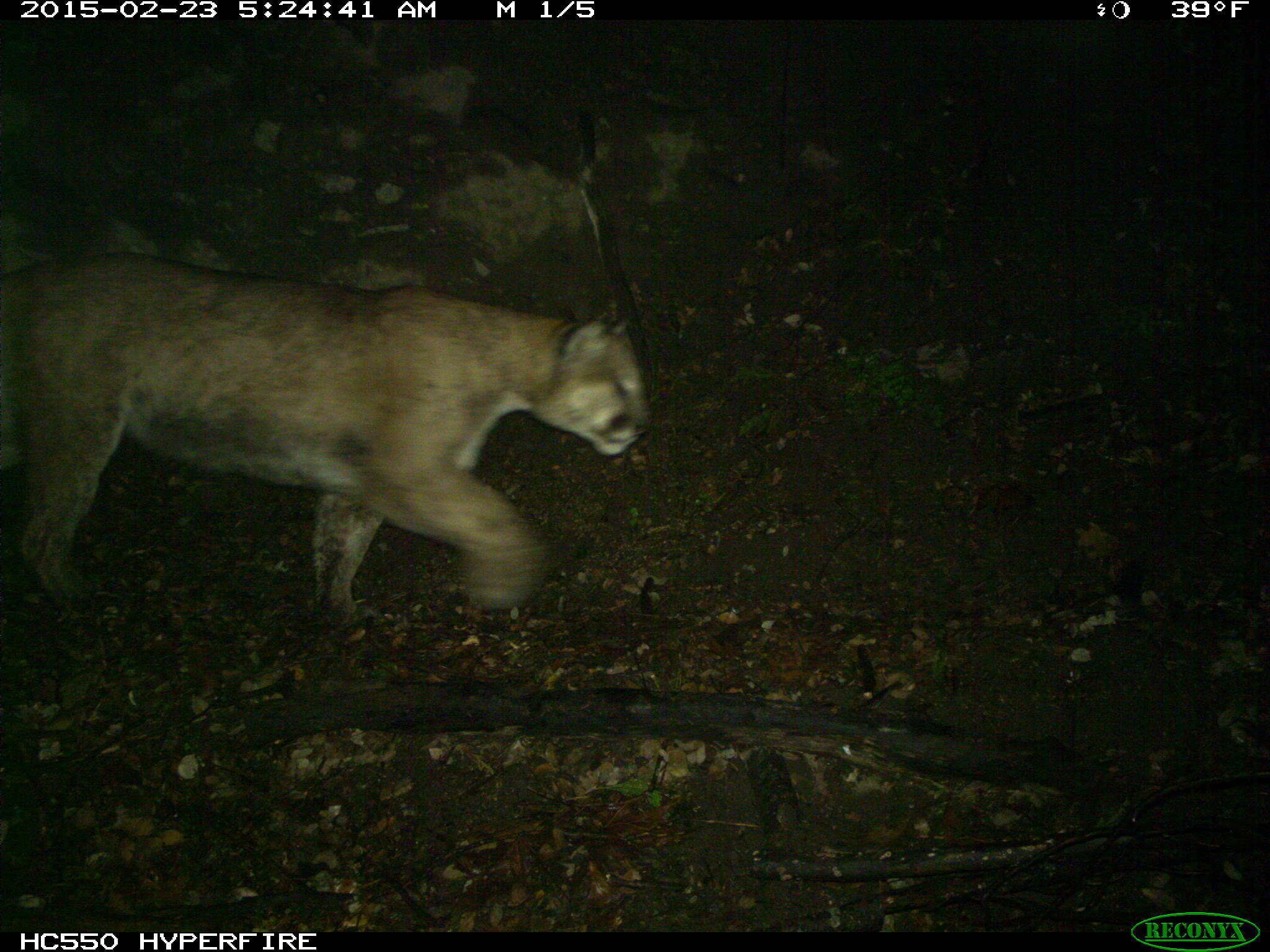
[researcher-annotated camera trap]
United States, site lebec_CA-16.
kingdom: Animalia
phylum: Chordata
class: Mammalia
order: Carnivora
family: Felidae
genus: Puma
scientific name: Puma concolor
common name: mountain lion